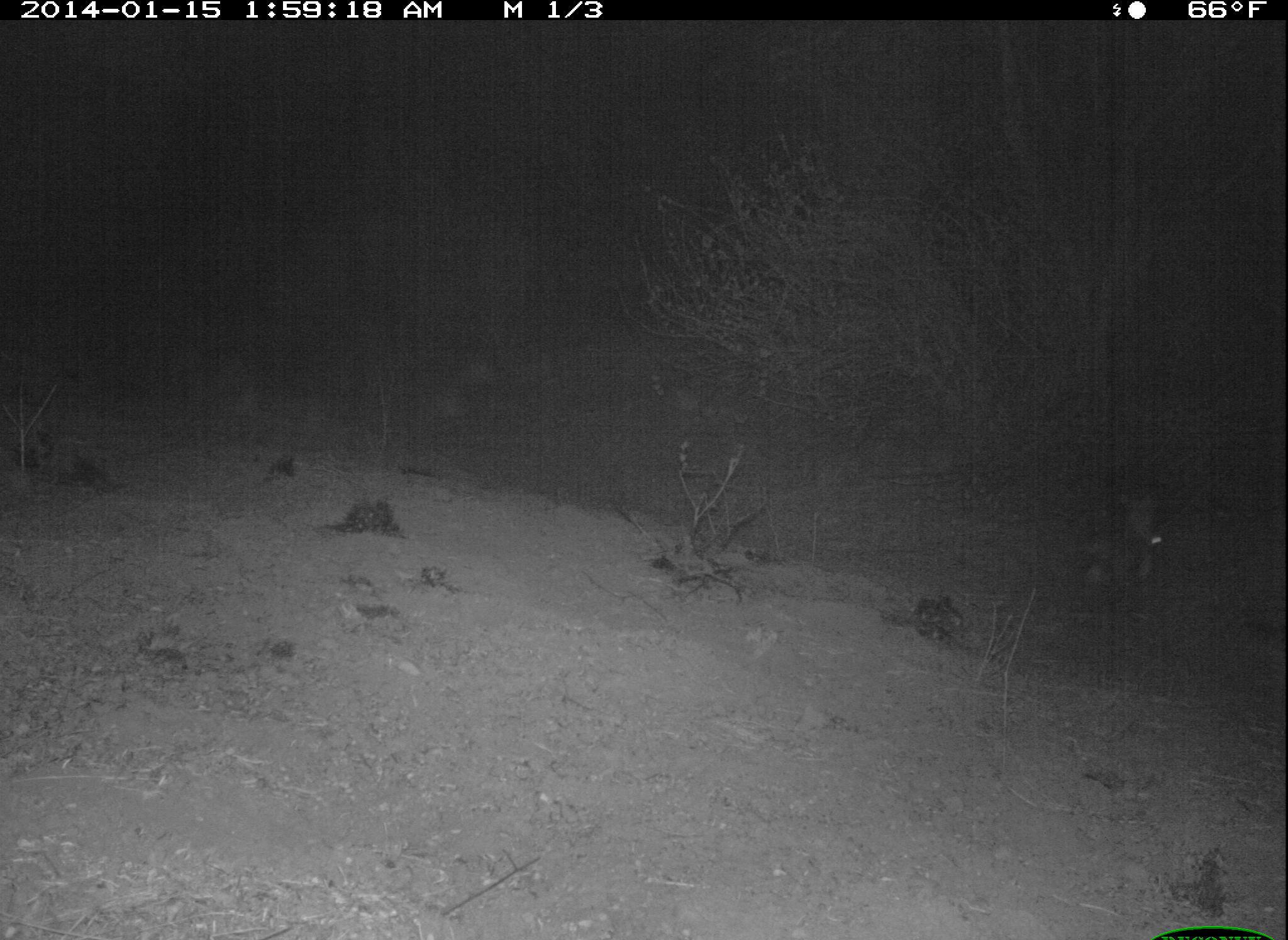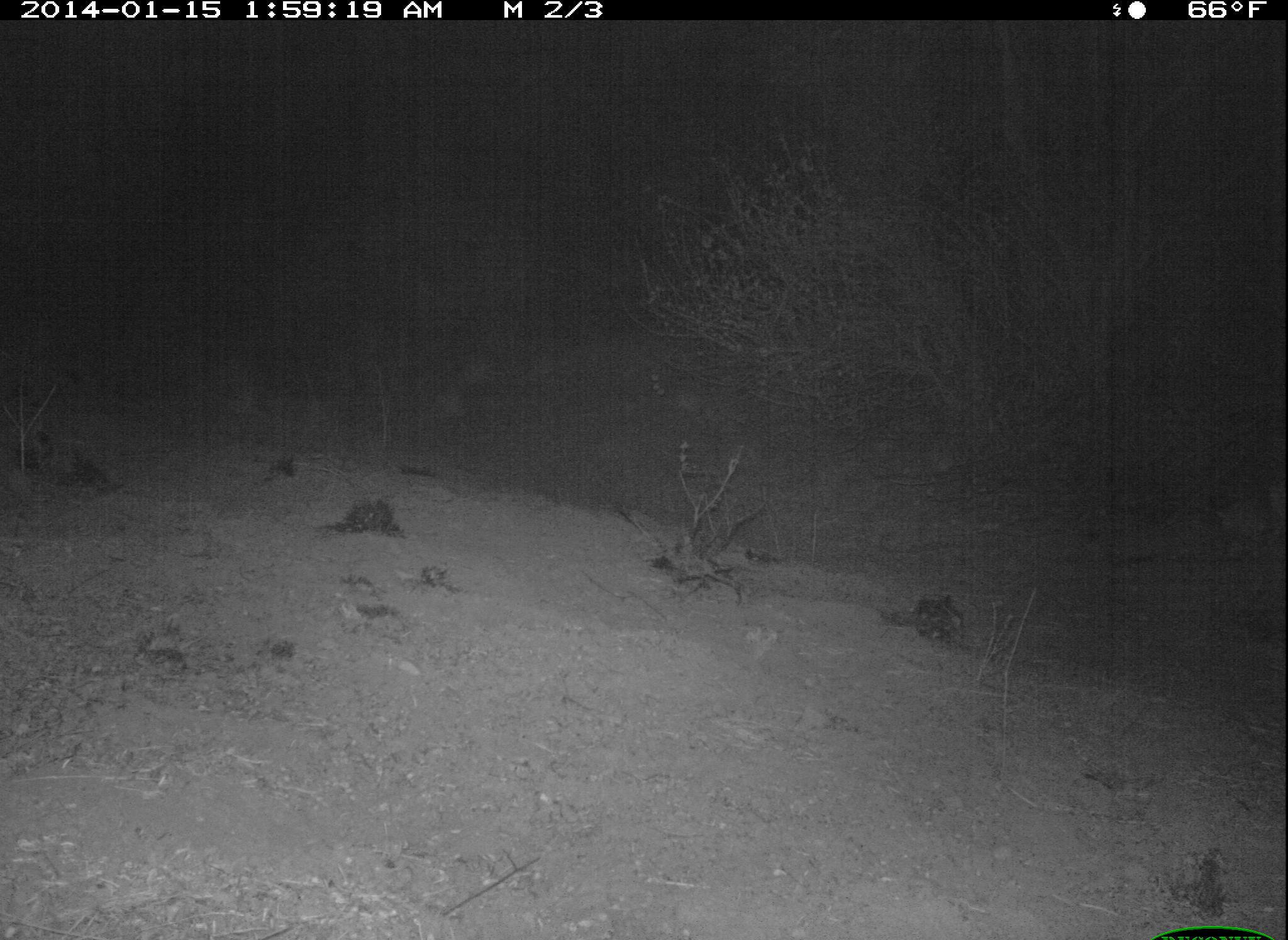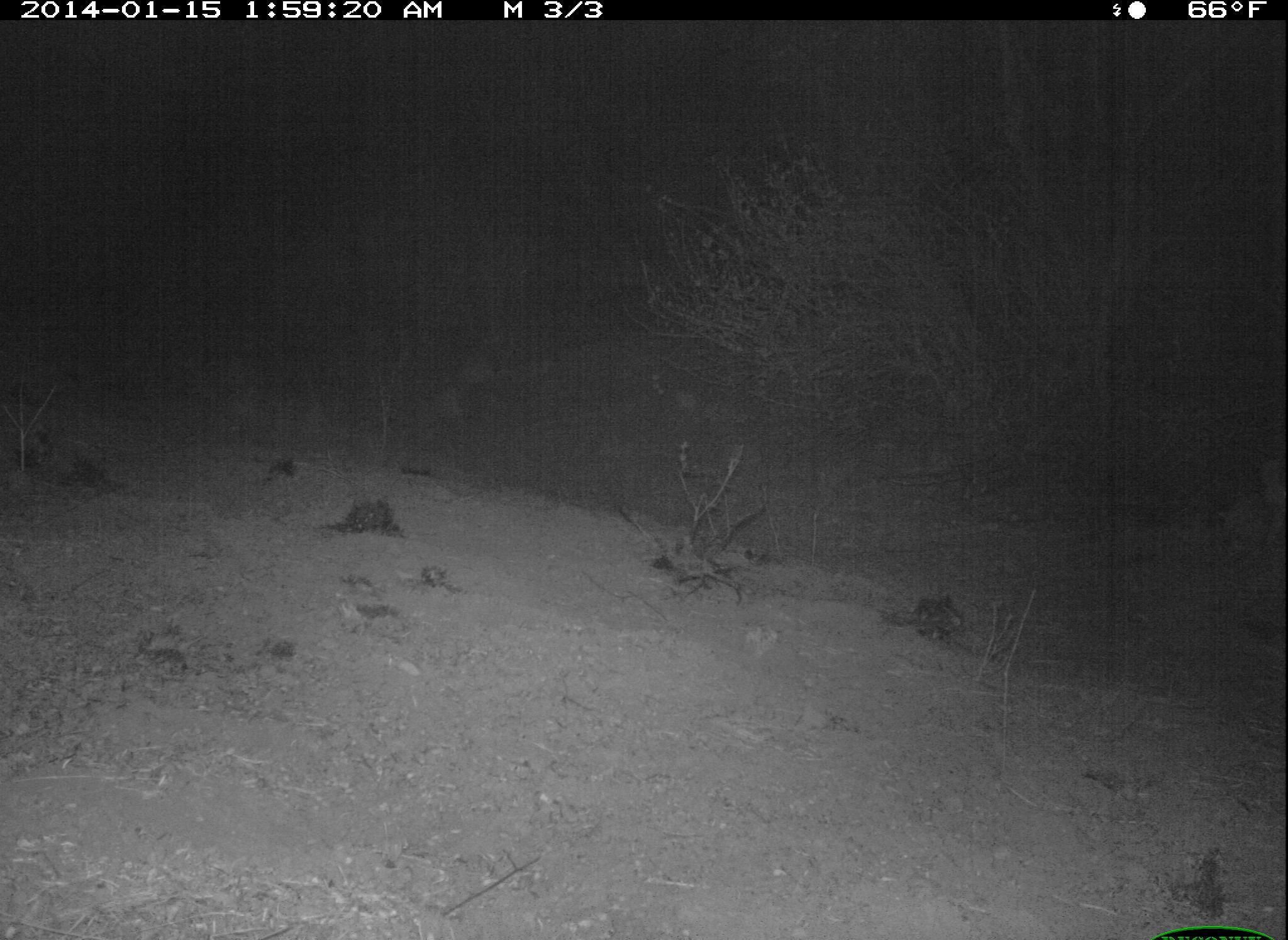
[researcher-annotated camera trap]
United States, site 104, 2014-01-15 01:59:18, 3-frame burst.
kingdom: Animalia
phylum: Chordata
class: Mammalia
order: Lagomorpha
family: Leporidae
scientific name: Leporidae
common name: rabbits and hares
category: rabbit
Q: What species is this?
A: Rabbit (rabbits and hares) (Leporidae).